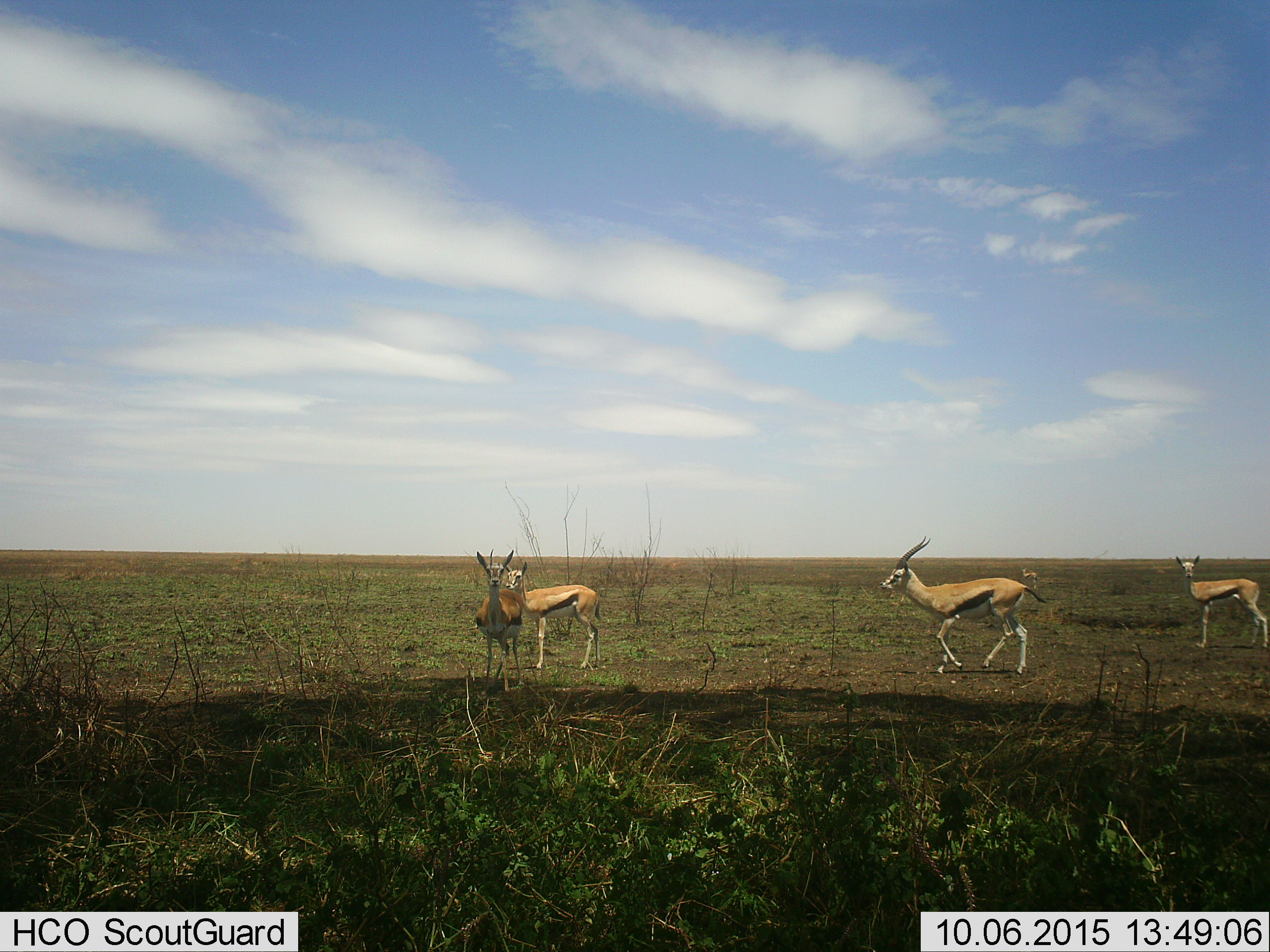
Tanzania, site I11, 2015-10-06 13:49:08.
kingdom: Animalia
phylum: Chordata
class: Mammalia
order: Artiodactyla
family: Bovidae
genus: Eudorcas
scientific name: Eudorcas thomsonii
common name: thomson's gazelle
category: gazellethomsons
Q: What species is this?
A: Gazellethomsons (thomson's gazelle) (Eudorcas thomsonii).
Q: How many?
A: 5.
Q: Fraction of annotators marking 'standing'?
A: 78%.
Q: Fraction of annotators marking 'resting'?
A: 0%.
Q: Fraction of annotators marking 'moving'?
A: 89%.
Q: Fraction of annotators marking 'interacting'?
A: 0%.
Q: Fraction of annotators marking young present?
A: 11%.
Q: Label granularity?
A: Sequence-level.